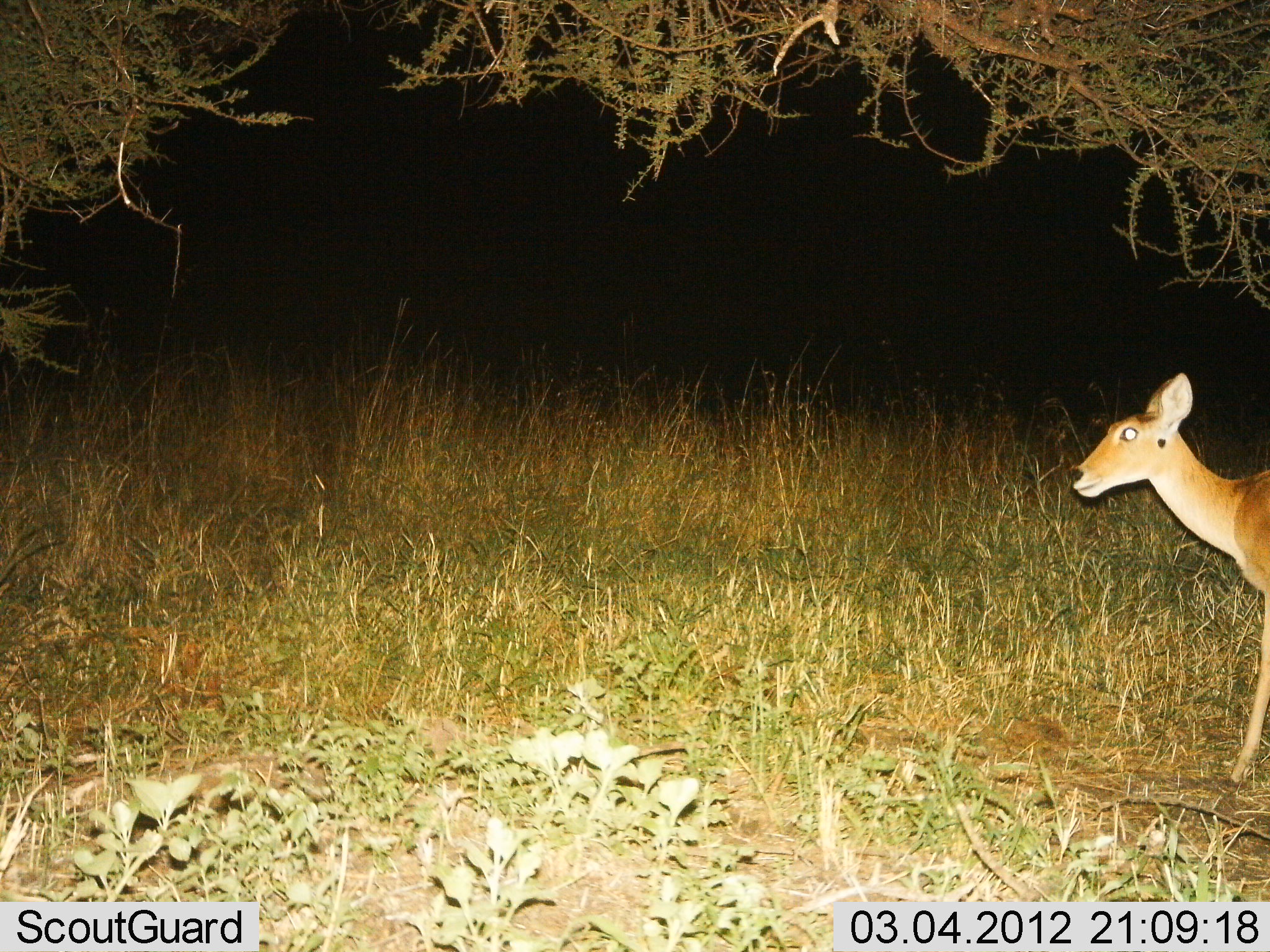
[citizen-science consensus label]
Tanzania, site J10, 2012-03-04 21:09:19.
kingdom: Animalia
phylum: Chordata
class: Mammalia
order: Artiodactyla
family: Bovidae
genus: Redunca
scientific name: Redunca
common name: reedbuck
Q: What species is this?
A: Reedbuck (Redunca).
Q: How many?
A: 1.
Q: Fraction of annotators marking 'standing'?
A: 57%.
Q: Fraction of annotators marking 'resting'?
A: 0%.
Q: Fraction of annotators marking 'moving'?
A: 43%.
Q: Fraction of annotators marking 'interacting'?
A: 0%.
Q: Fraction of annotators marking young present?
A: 0%.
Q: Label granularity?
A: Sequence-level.